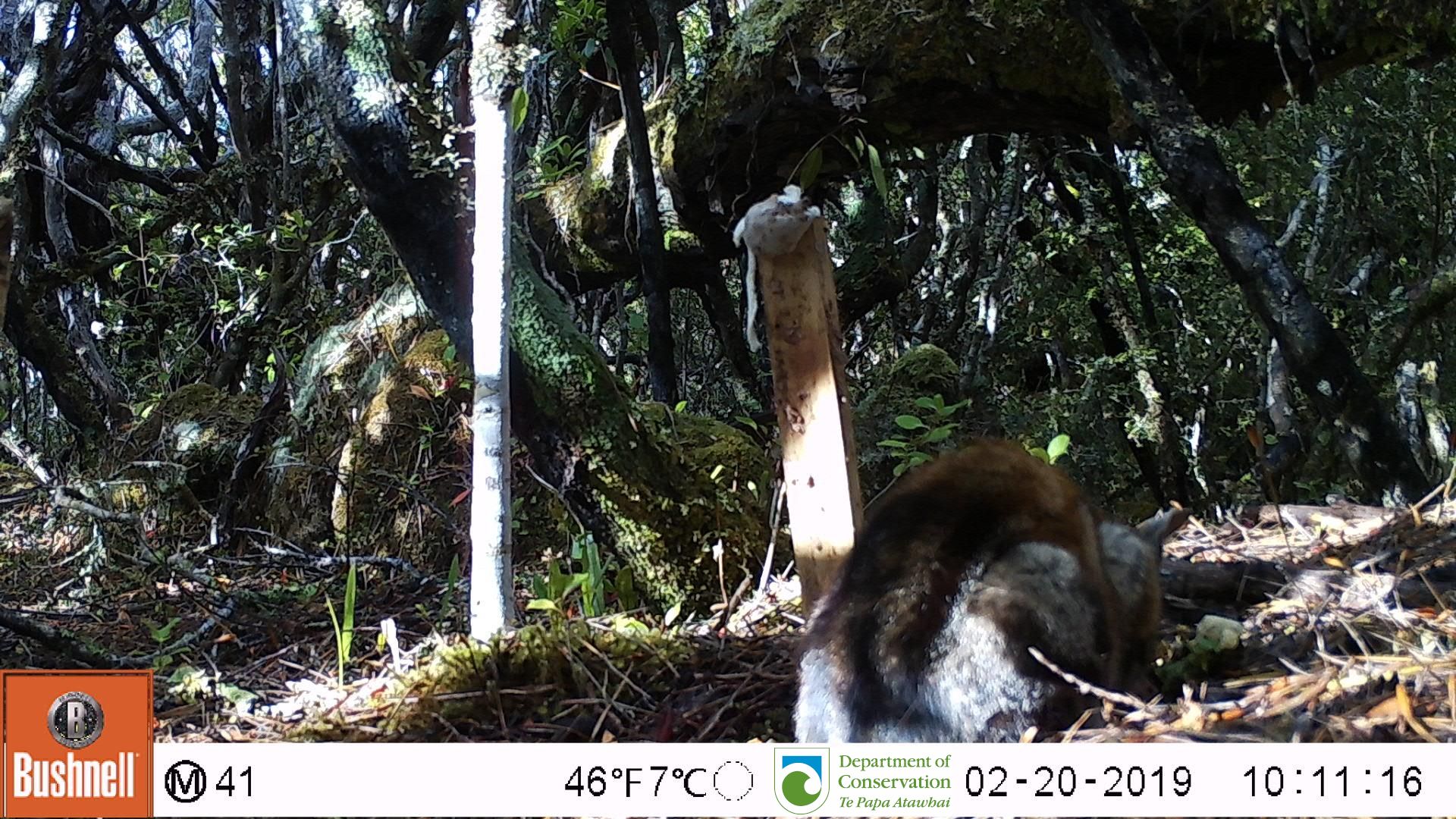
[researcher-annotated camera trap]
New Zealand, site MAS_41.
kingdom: Animalia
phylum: Chordata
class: Mammalia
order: Carnivora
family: Felidae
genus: Felis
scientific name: Felis catus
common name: domestic cat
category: cat